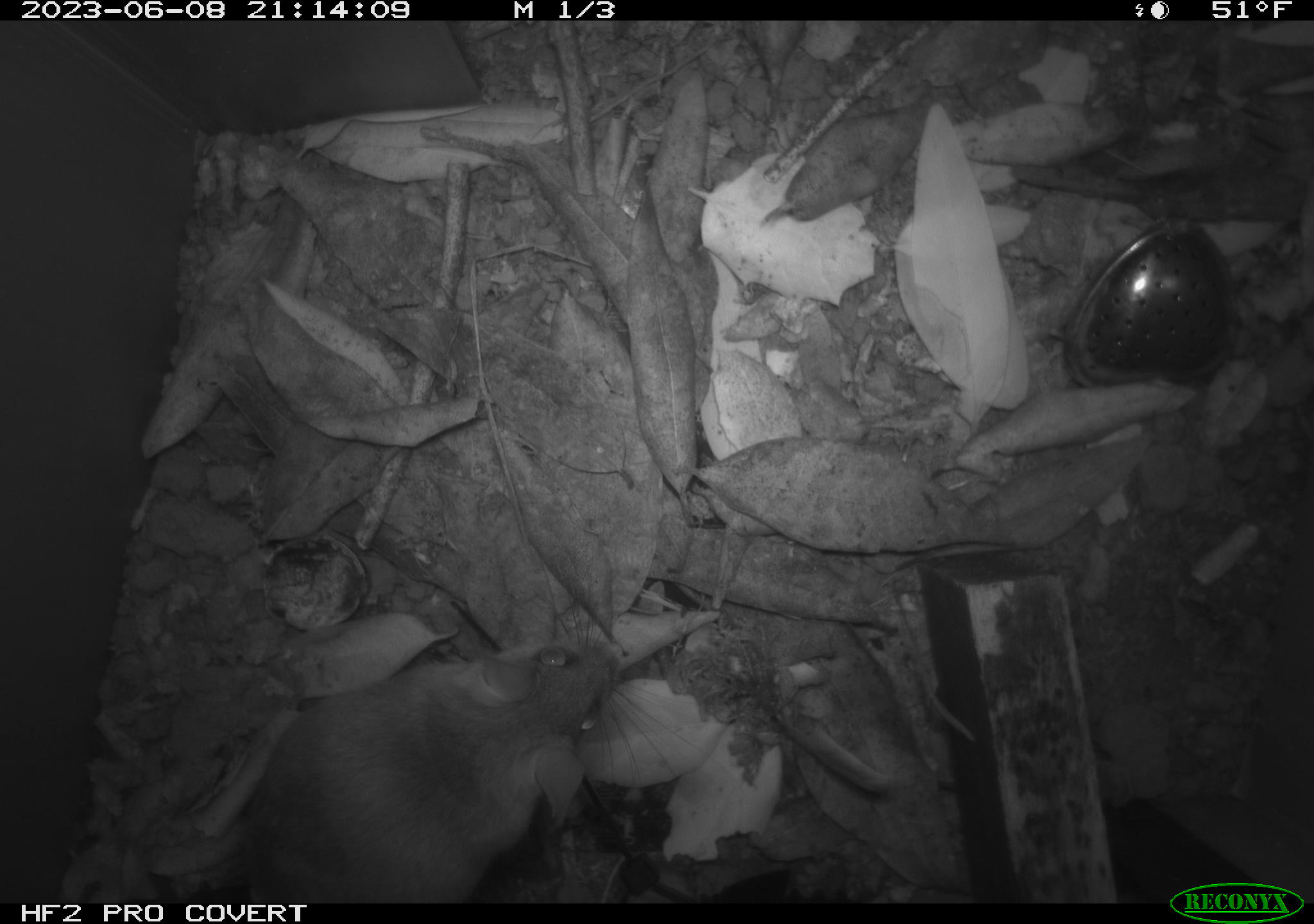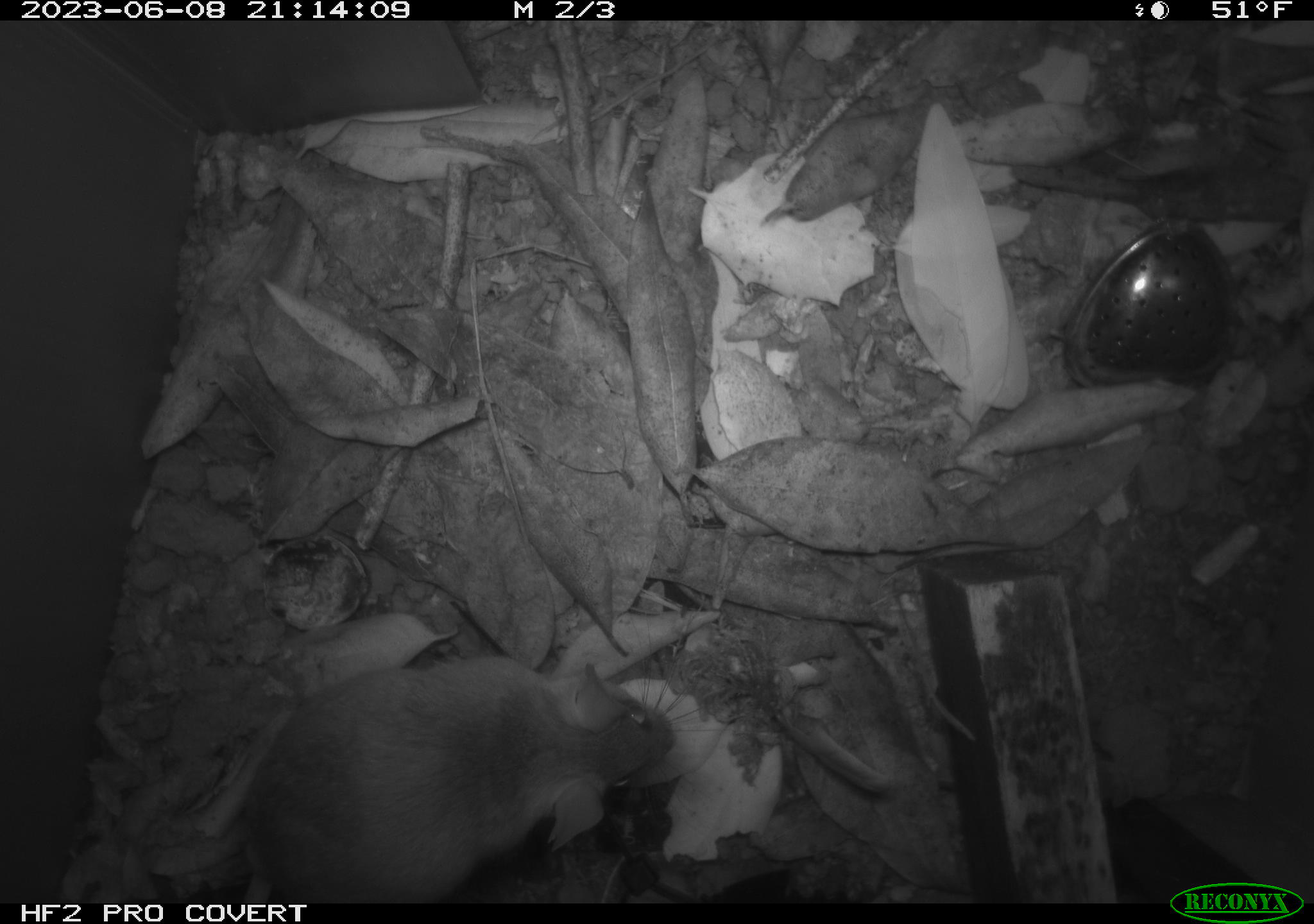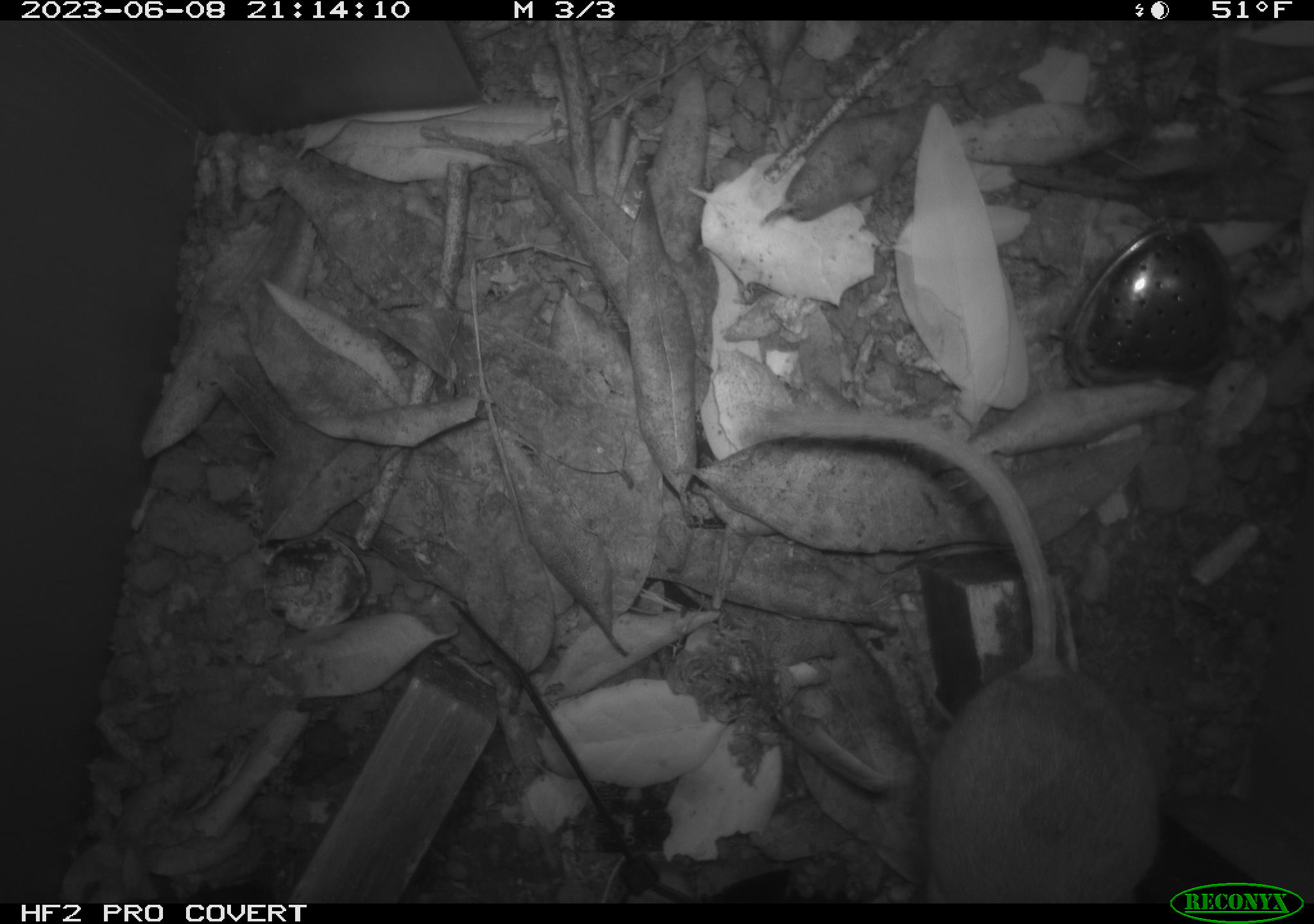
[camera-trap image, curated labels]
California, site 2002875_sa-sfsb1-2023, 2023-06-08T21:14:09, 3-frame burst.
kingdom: Animalia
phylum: Chordata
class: Mammalia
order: Rodentia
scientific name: Rodentia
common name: mouse species